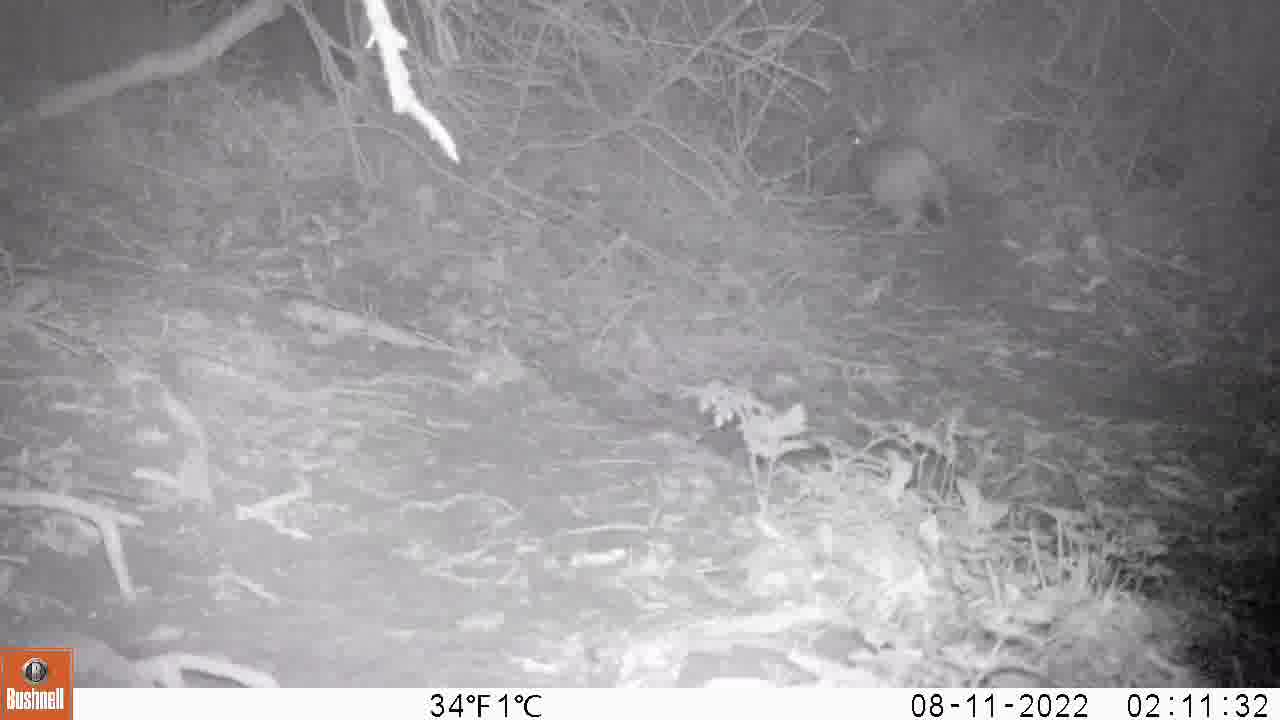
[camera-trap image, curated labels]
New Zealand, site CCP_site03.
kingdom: Animalia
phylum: Chordata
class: Mammalia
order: Lagomorpha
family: Leporidae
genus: Oryctolagus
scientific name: Oryctolagus cuniculus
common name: european rabbit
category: rabbit